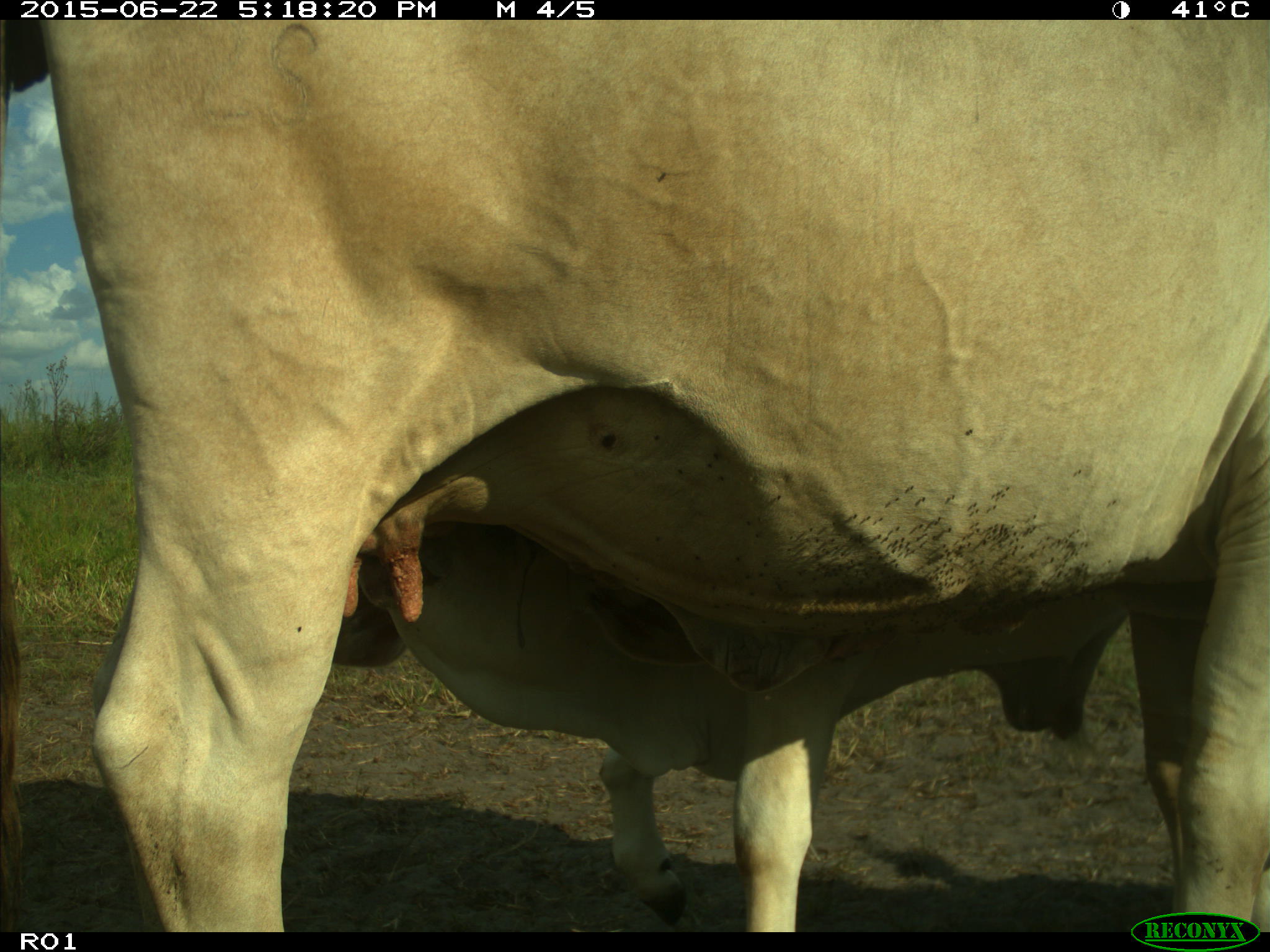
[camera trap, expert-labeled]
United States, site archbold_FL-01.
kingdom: Animalia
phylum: Chordata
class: Mammalia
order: Artiodactyla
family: Bovidae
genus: Bos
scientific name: Bos taurus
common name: domestic cow